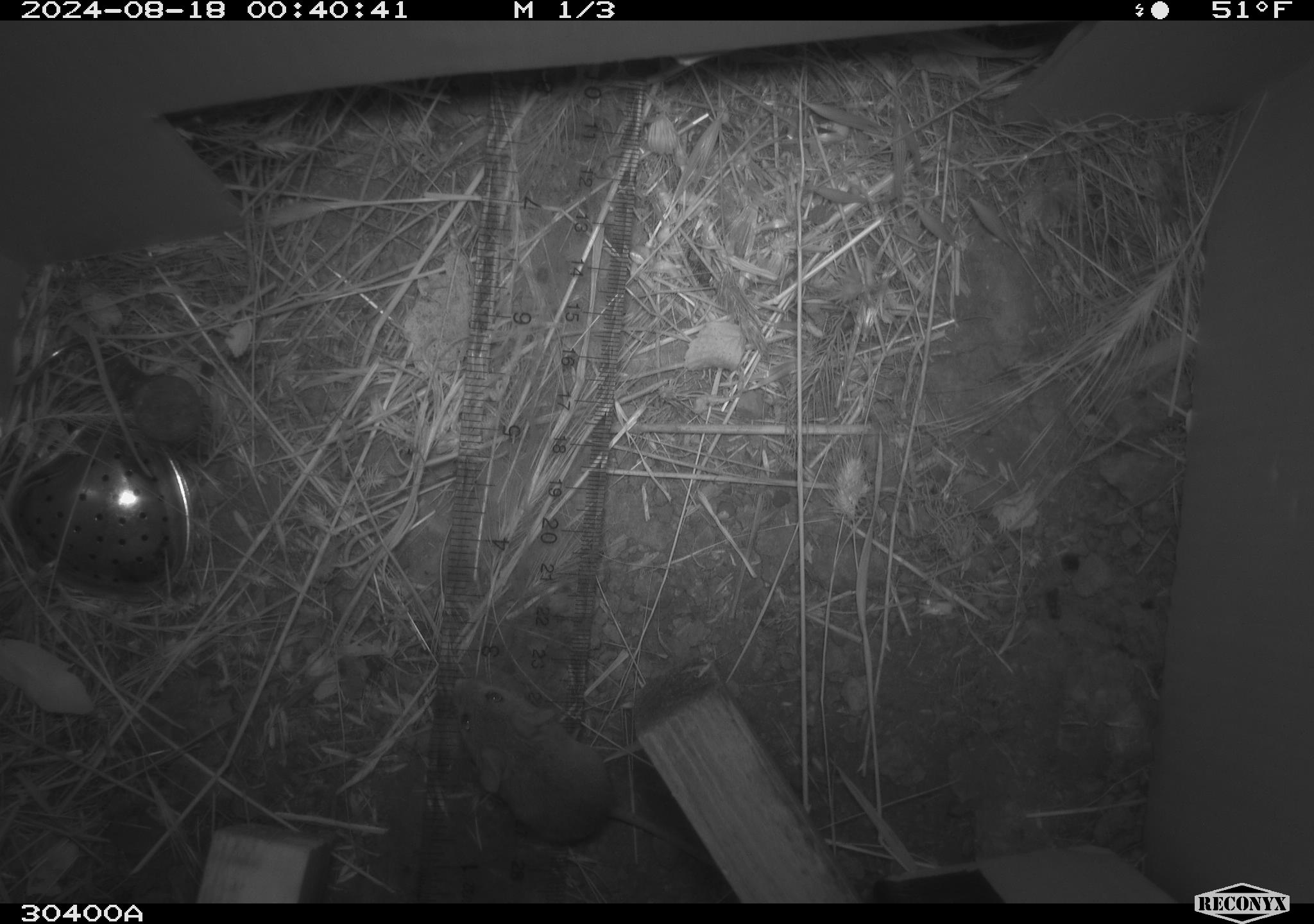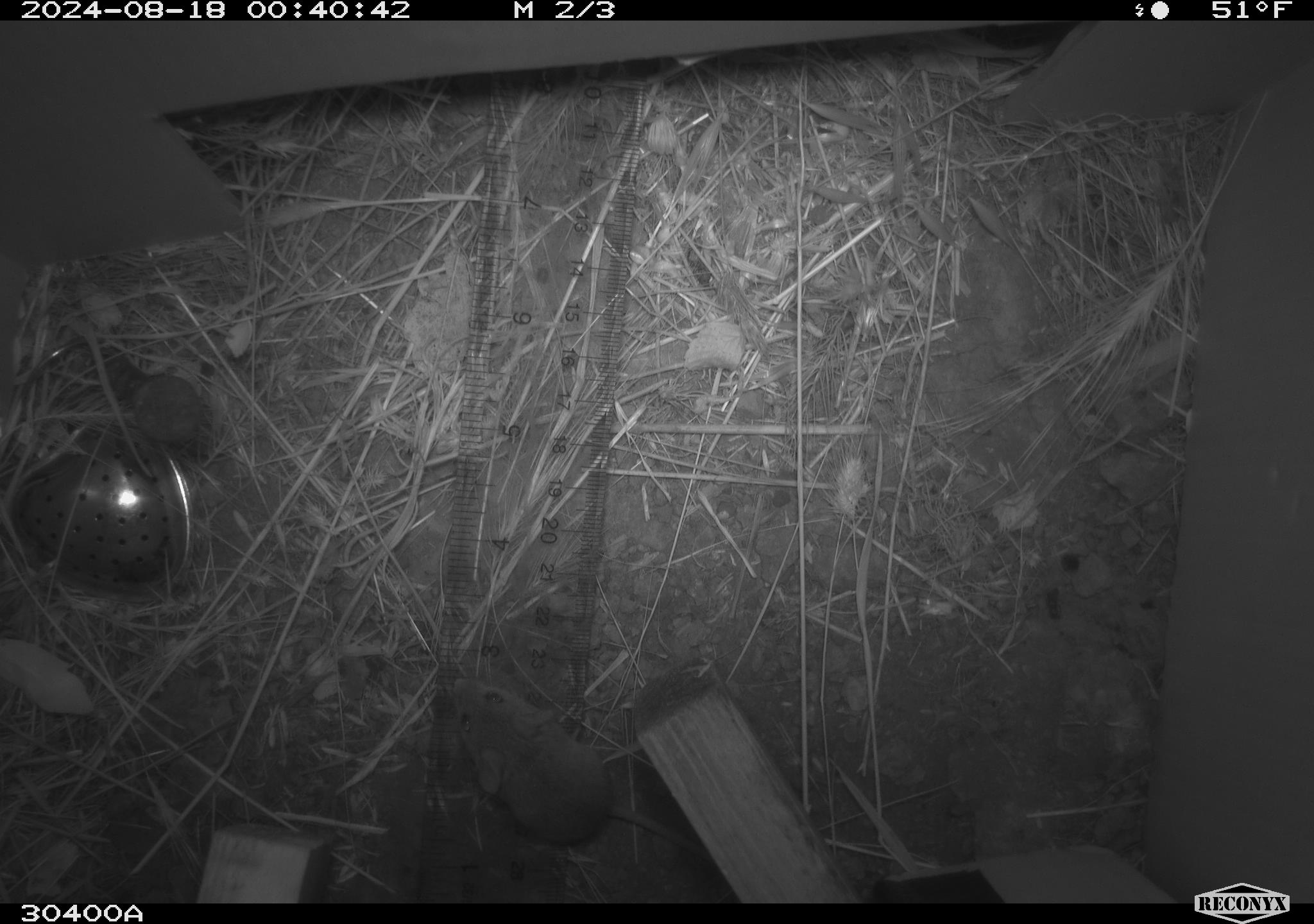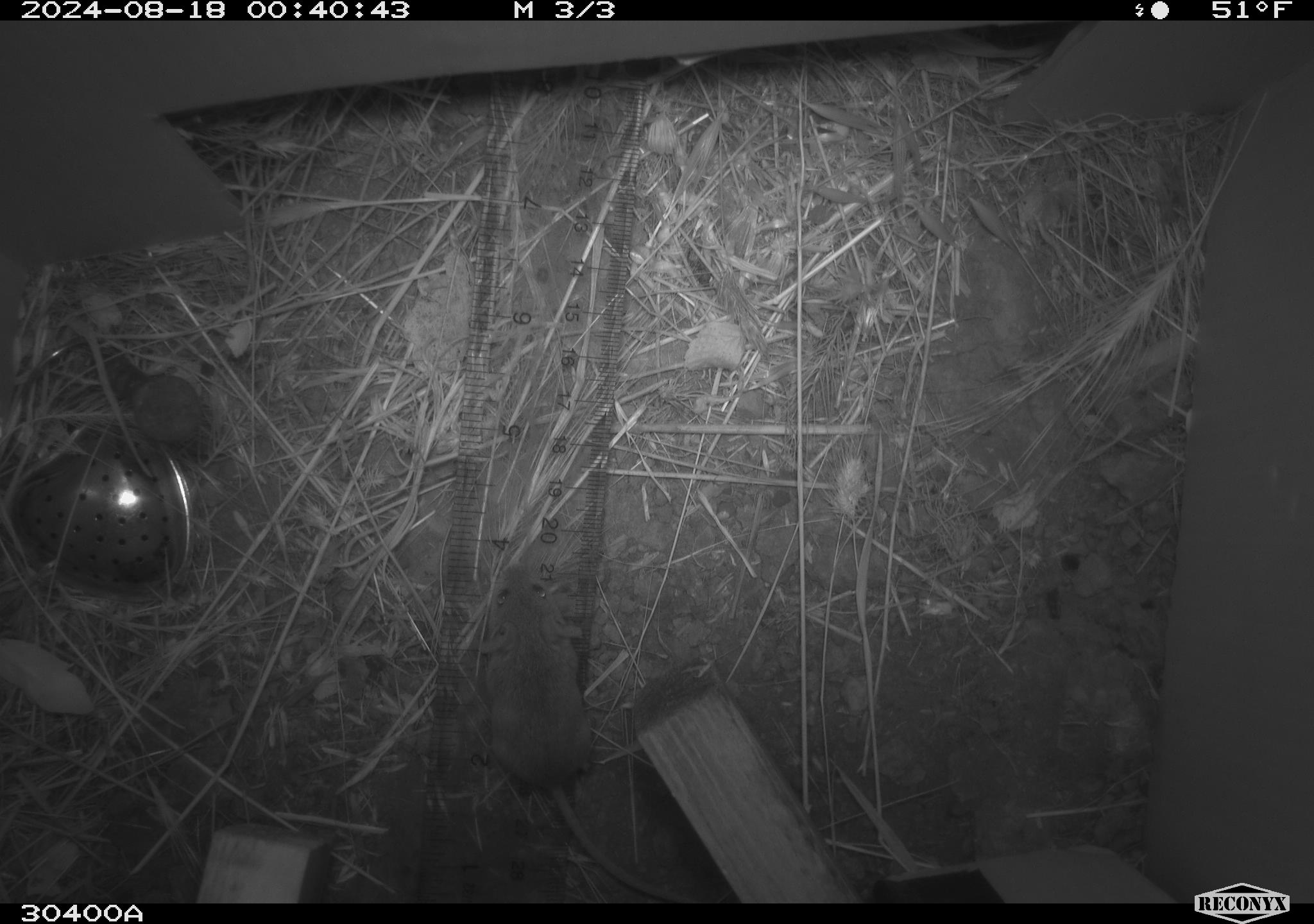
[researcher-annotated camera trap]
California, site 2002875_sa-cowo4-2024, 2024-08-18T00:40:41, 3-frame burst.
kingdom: Animalia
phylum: Chordata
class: Mammalia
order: Rodentia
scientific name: Rodentia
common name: mouse species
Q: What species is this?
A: Mouse species (Rodentia).